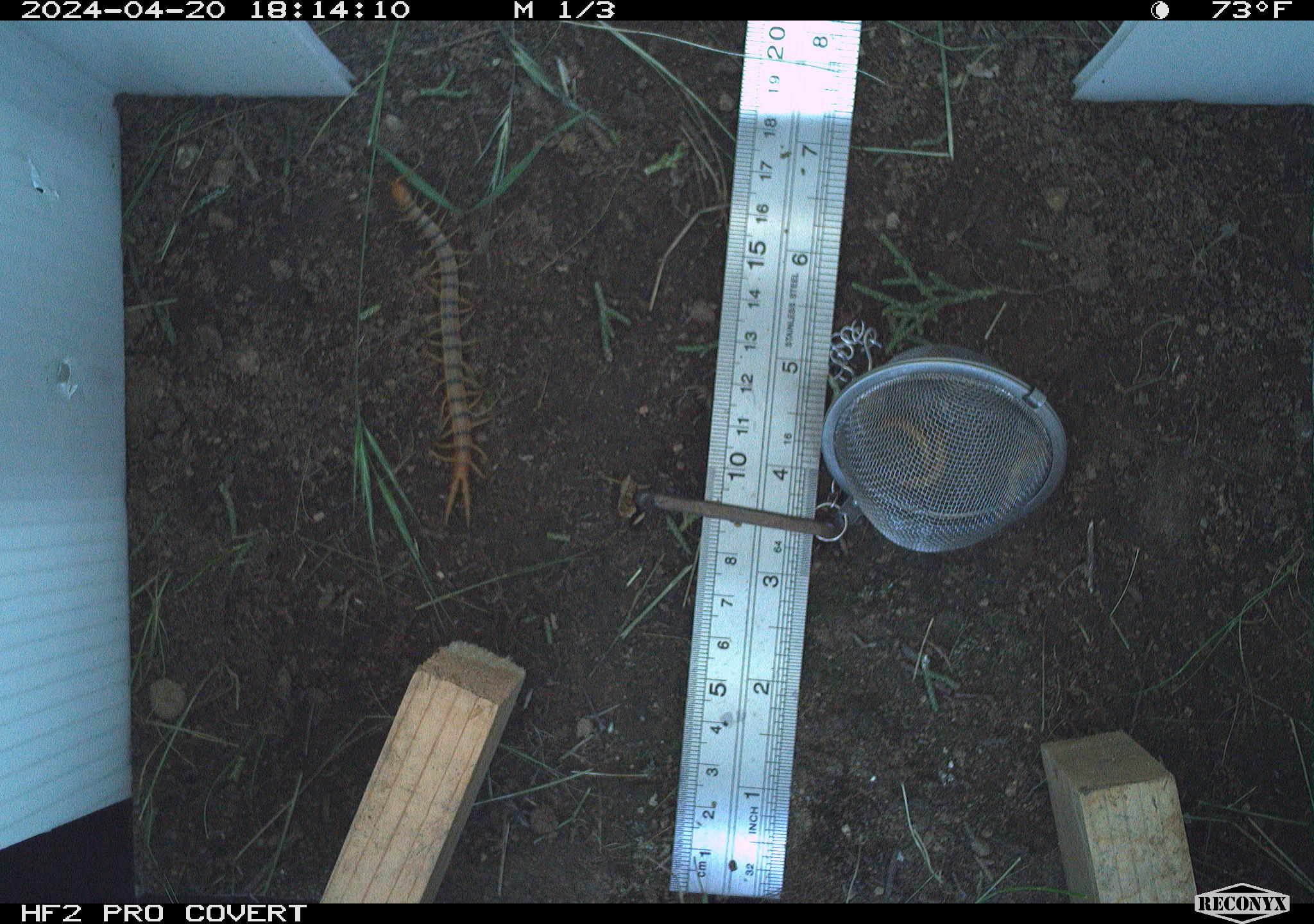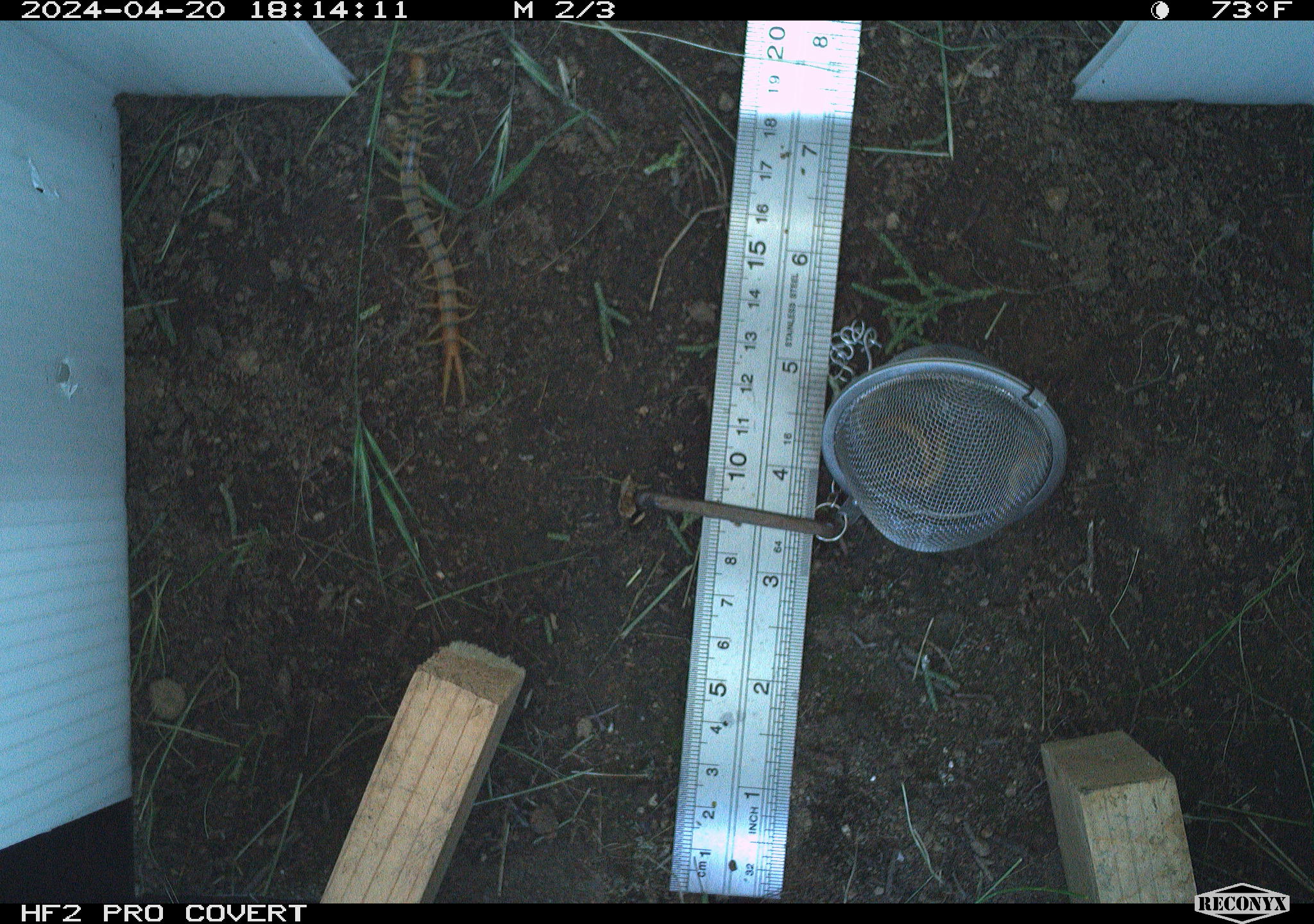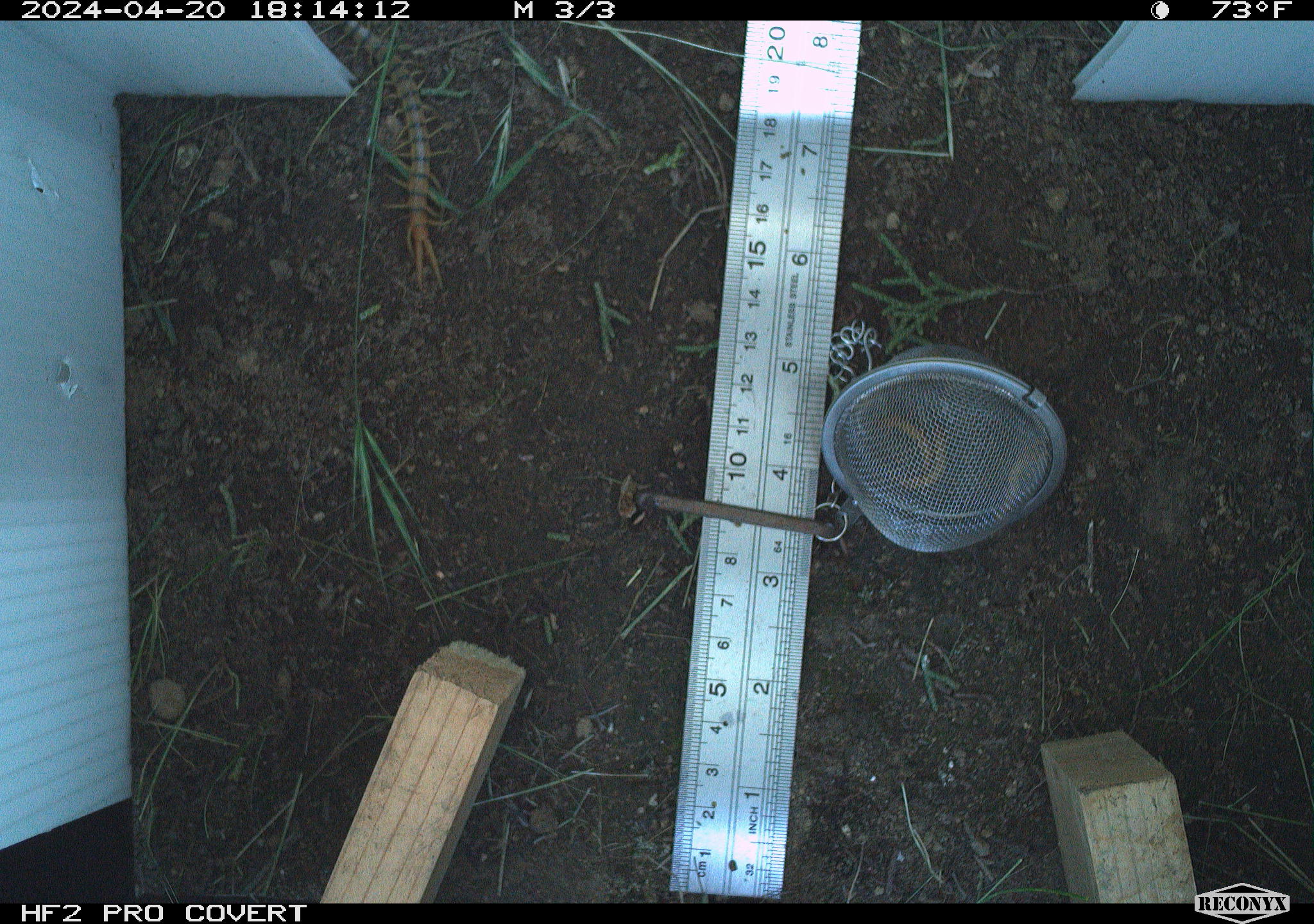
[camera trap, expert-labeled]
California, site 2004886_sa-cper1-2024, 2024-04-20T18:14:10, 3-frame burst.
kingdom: Animalia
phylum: Arthropoda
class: Chilopoda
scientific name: Chilopoda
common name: centipedes